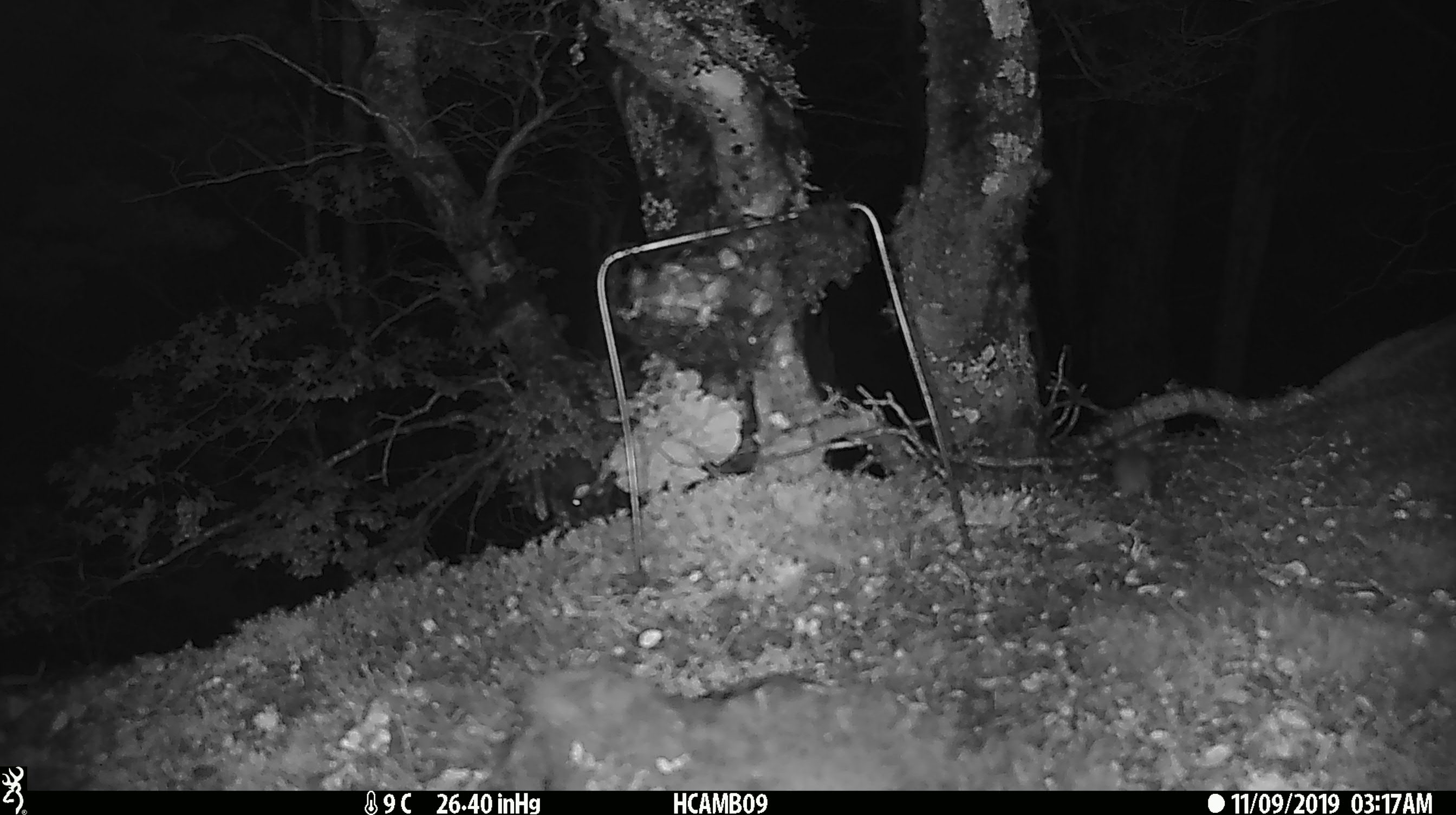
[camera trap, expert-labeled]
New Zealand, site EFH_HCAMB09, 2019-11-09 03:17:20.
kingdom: Animalia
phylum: Chordata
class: Mammalia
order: Rodentia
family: Muridae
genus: Mus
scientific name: Mus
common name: mouse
Mouse (Mus).